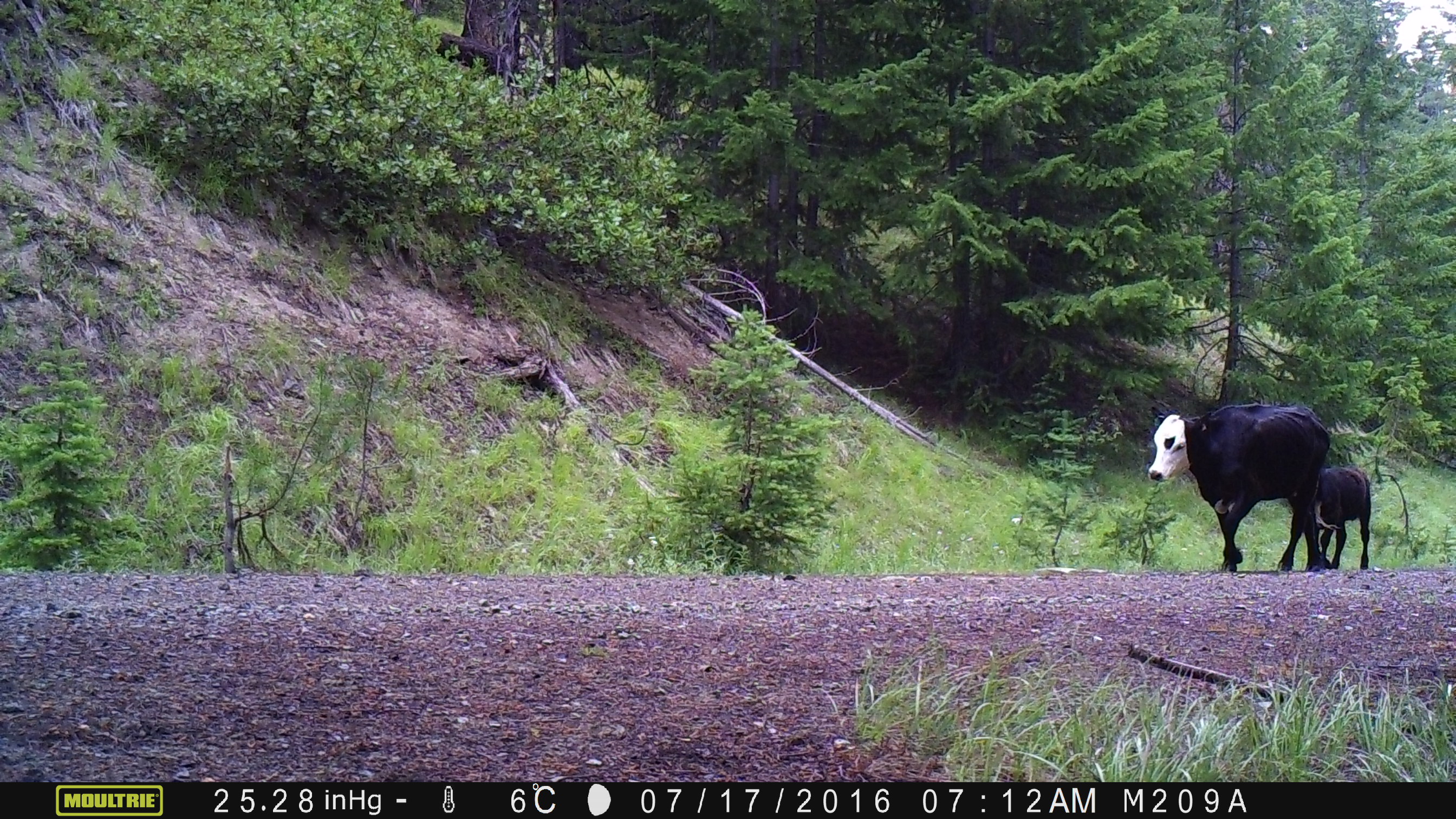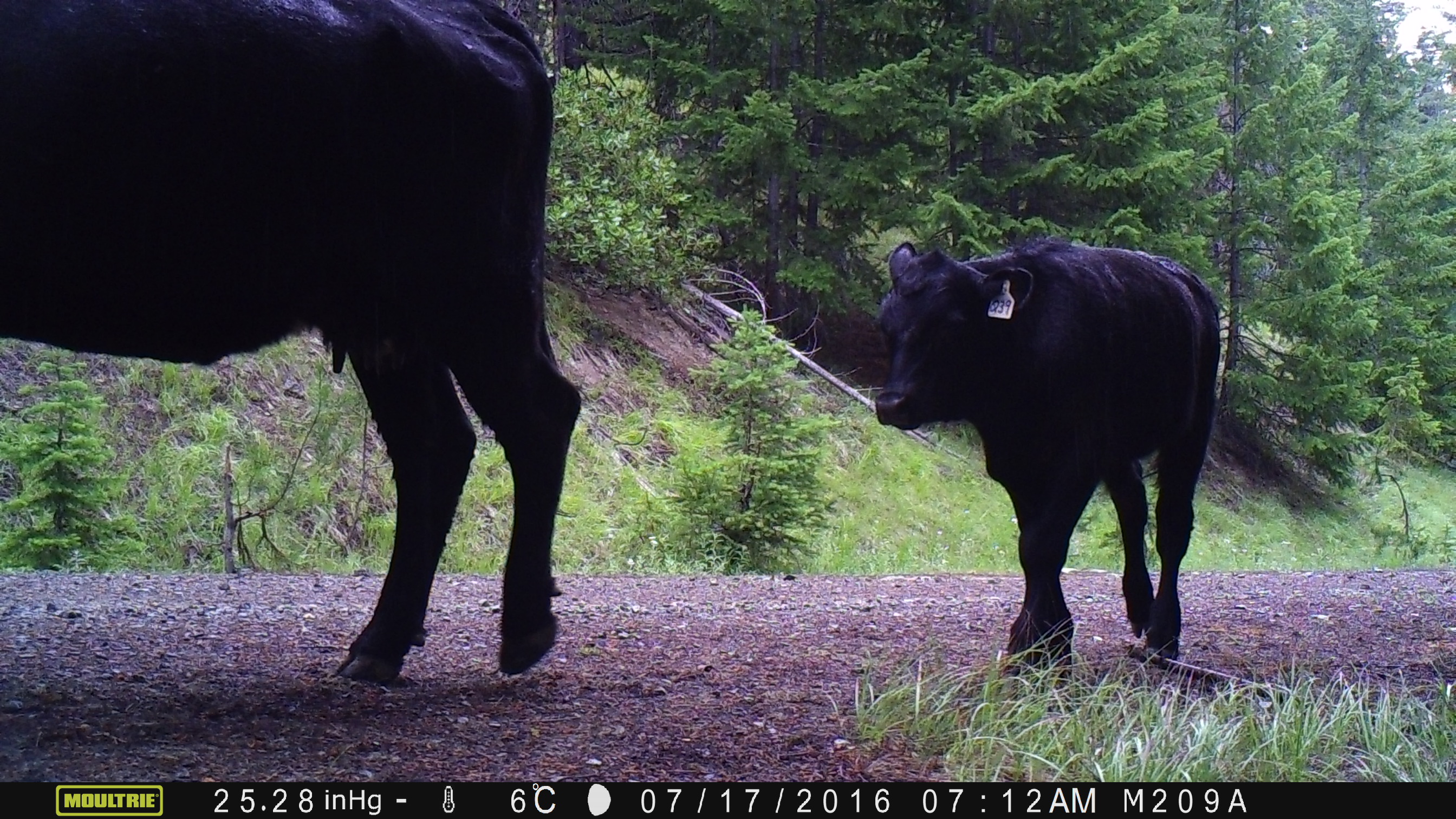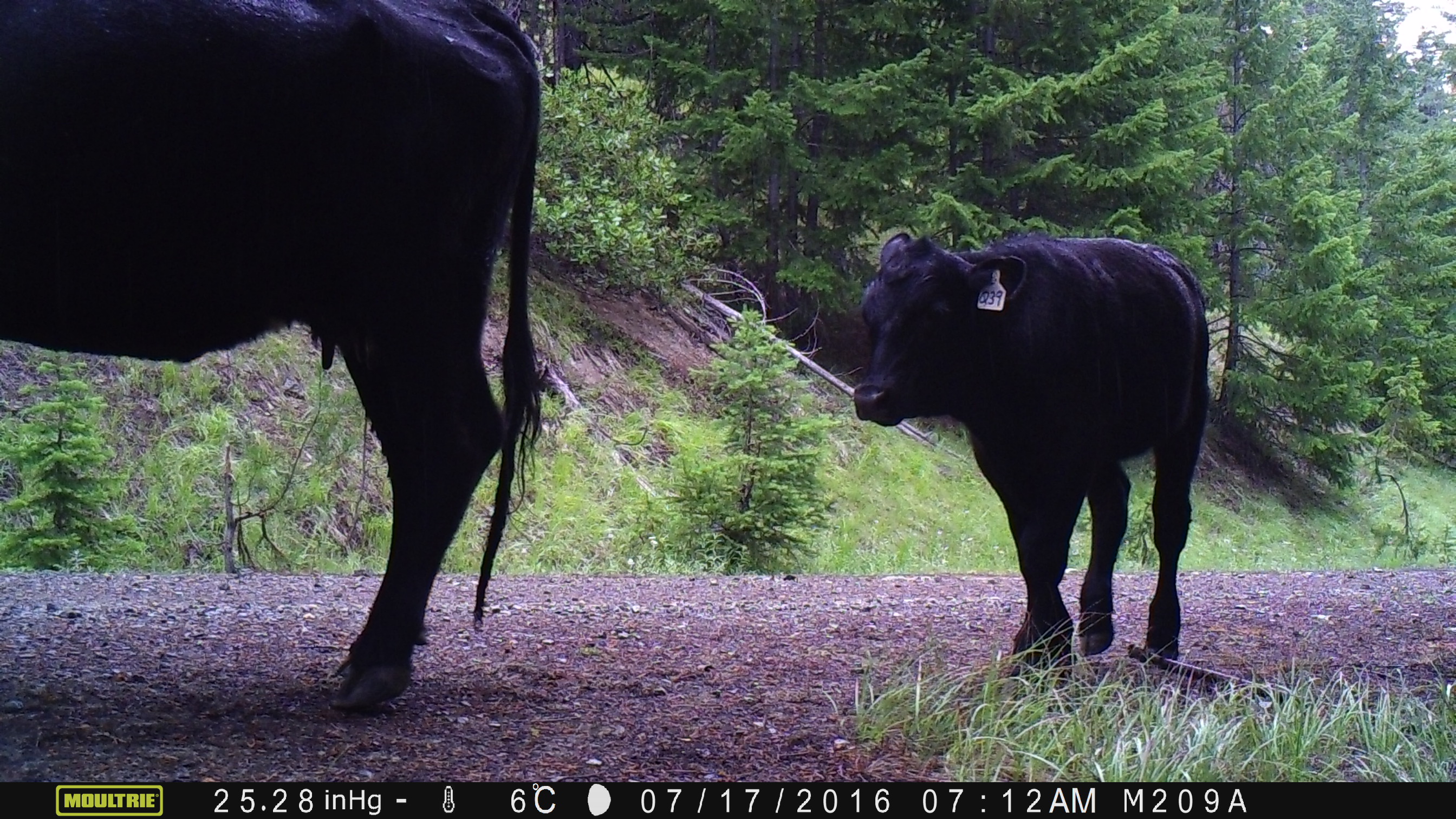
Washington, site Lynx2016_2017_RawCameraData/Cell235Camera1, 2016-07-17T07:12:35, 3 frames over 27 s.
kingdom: Animalia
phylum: Chordata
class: Mammalia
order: Artiodactyla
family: Bovidae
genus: Bos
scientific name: Bos taurus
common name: domestic cattle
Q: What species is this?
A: Domestic cattle (Bos taurus).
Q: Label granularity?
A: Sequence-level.